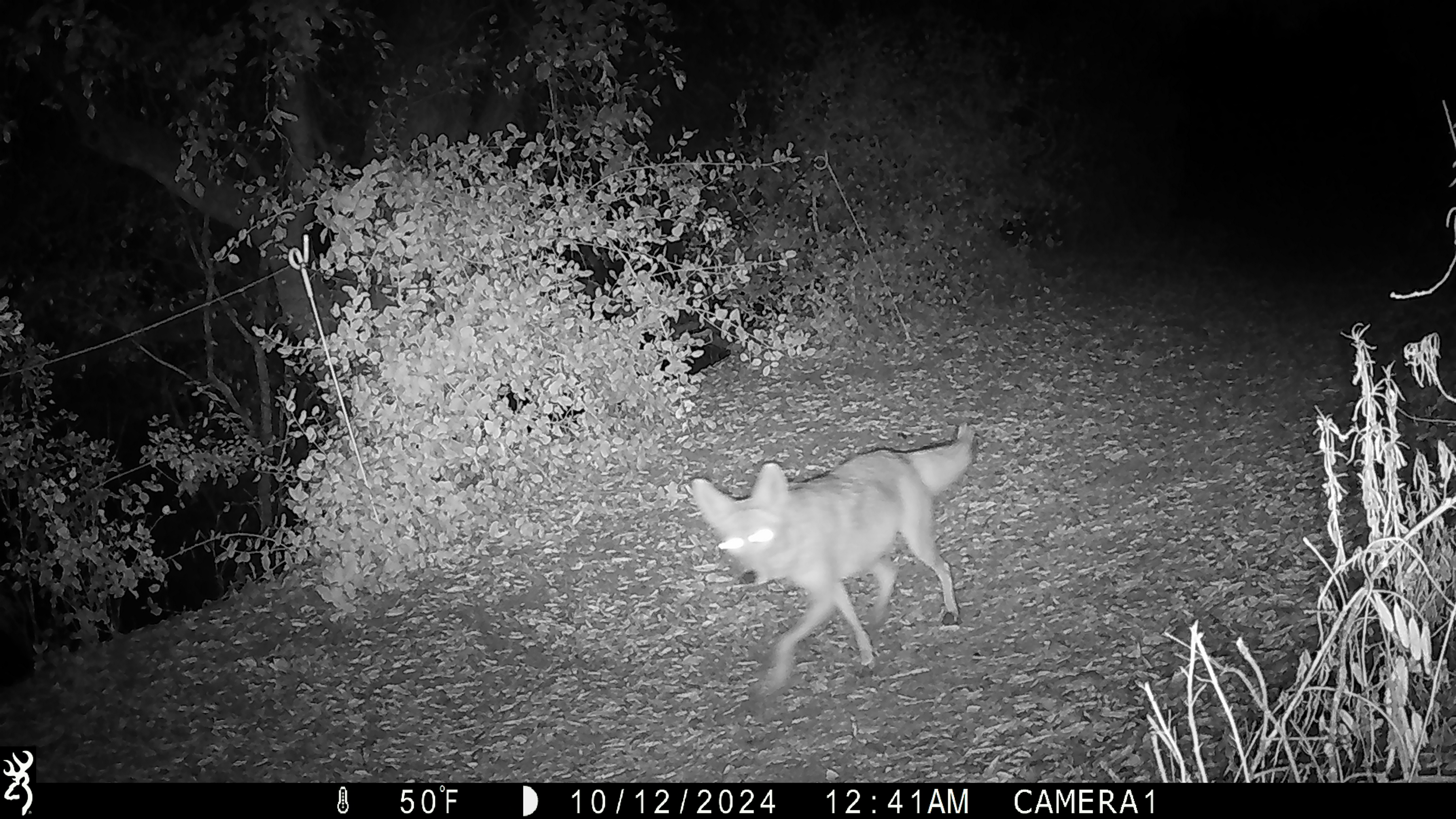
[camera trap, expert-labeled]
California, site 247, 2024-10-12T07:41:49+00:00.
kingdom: Animalia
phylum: Chordata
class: Mammalia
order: Carnivora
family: Canidae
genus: Canis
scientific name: Canis latrans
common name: coyote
Coyote (Canis latrans).